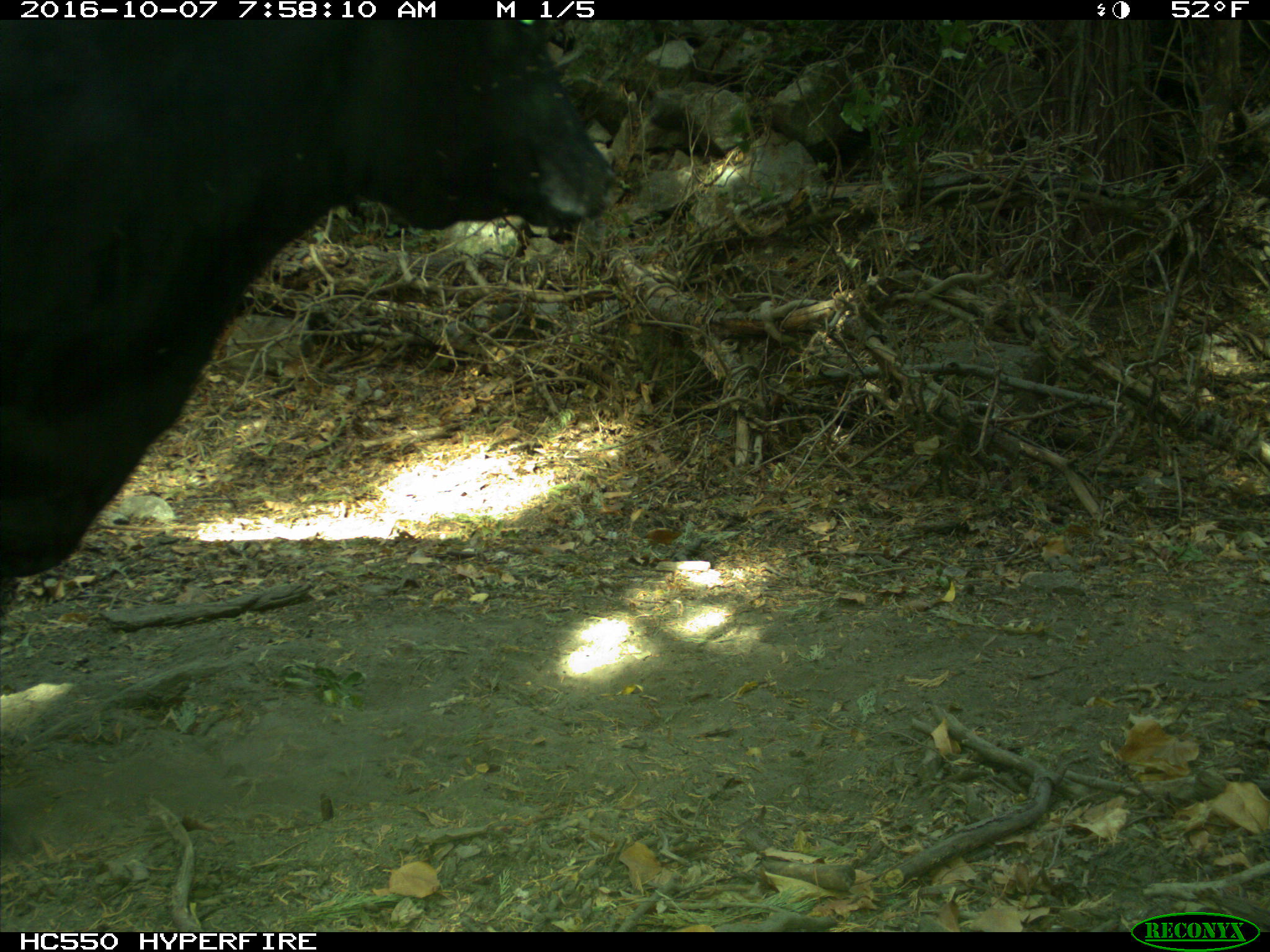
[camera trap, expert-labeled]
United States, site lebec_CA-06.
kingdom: Animalia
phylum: Chordata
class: Mammalia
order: Artiodactyla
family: Bovidae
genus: Bos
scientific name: Bos taurus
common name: domestic cow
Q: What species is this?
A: Bos taurus (domestic cow).